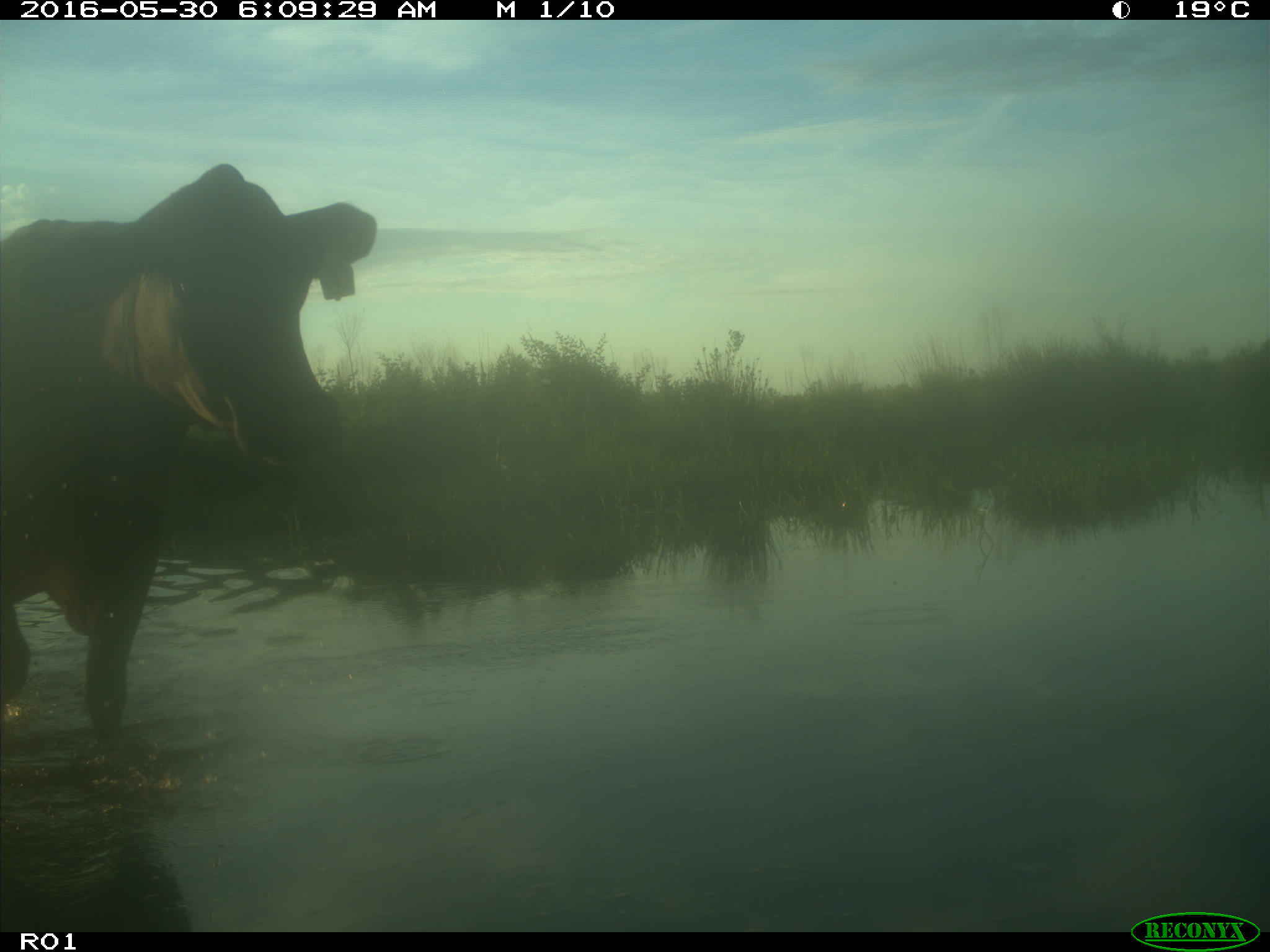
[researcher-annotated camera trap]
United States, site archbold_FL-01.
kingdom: Animalia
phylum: Chordata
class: Mammalia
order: Artiodactyla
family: Bovidae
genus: Bos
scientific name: Bos taurus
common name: domestic cow